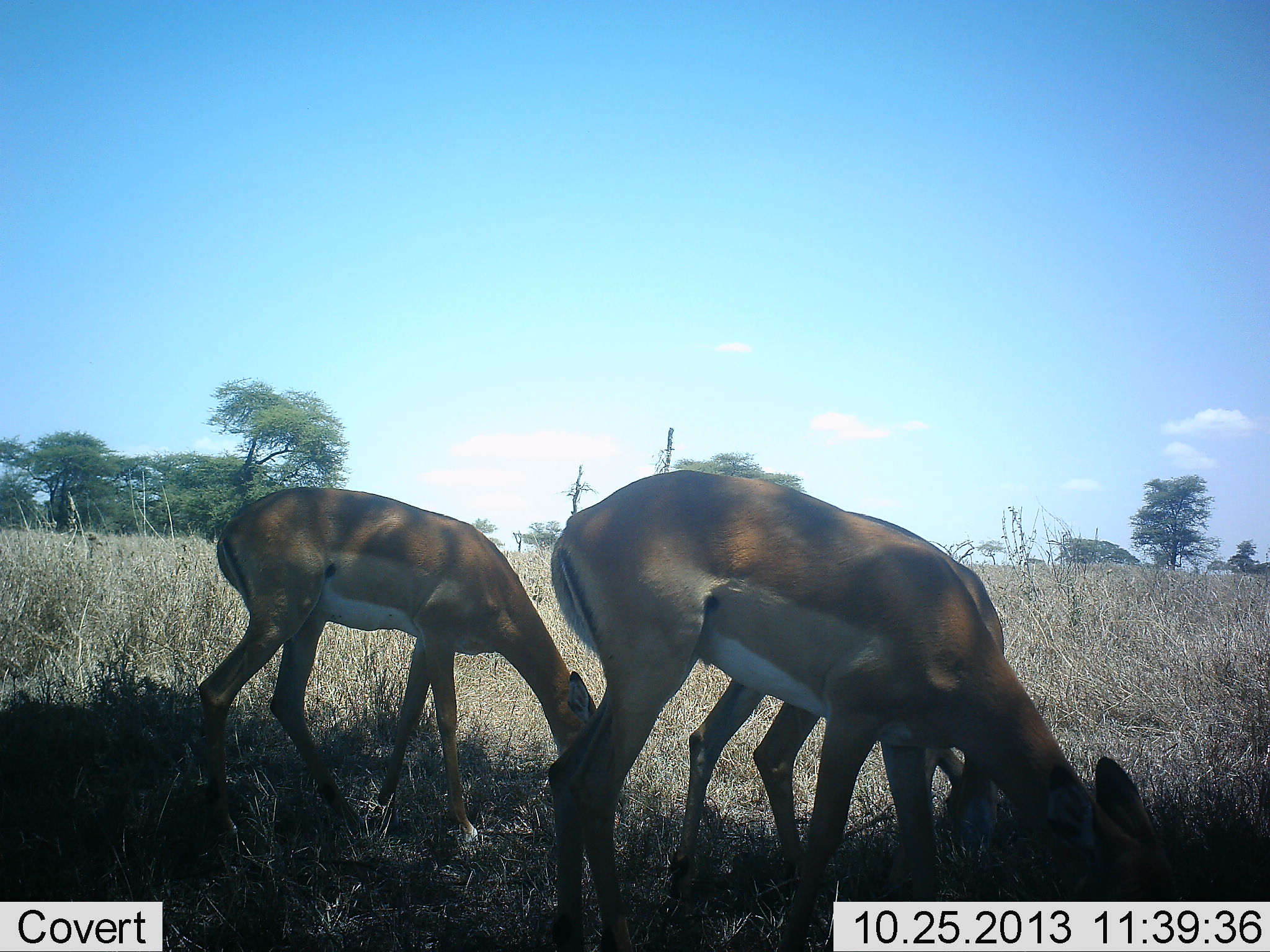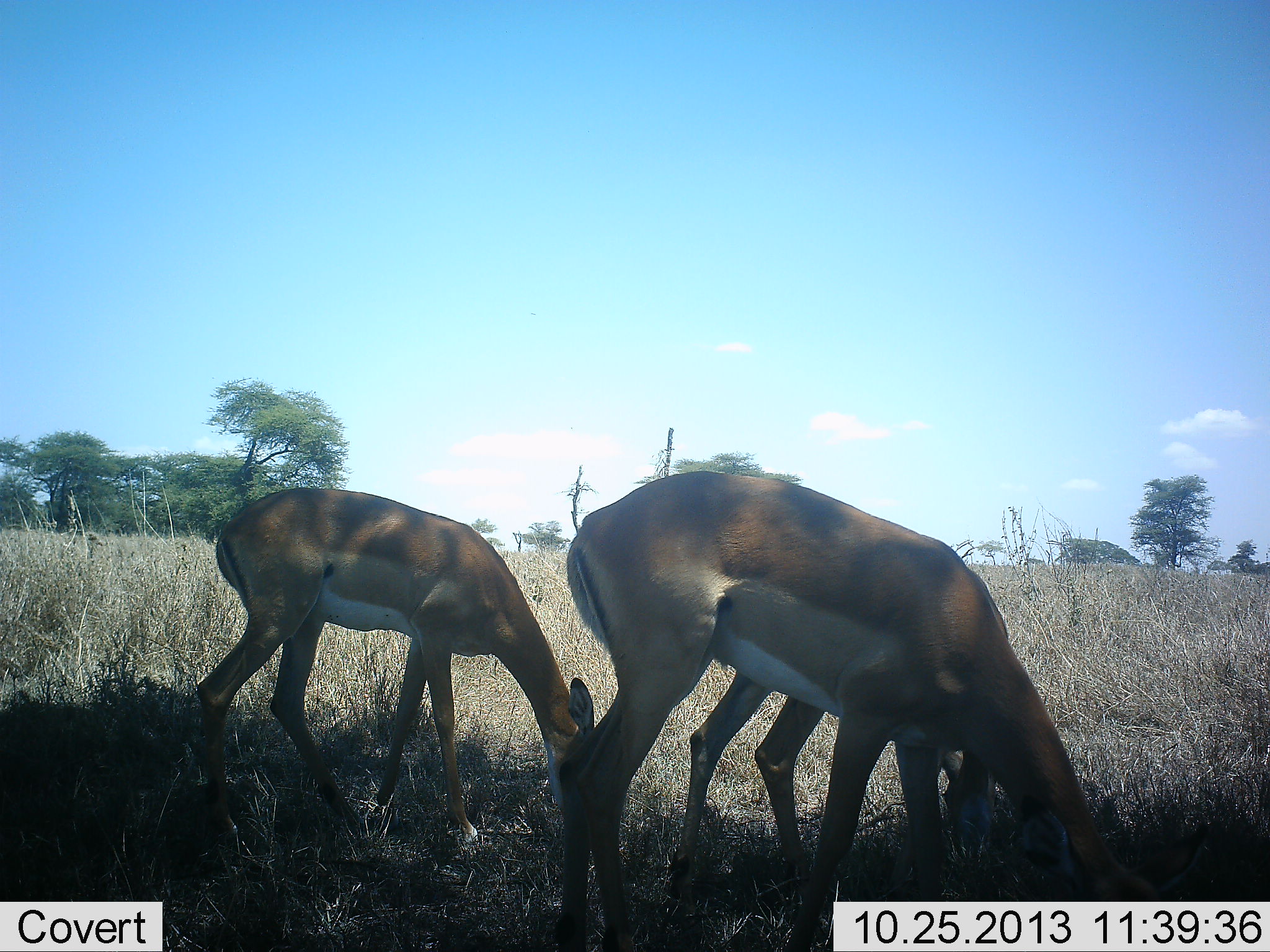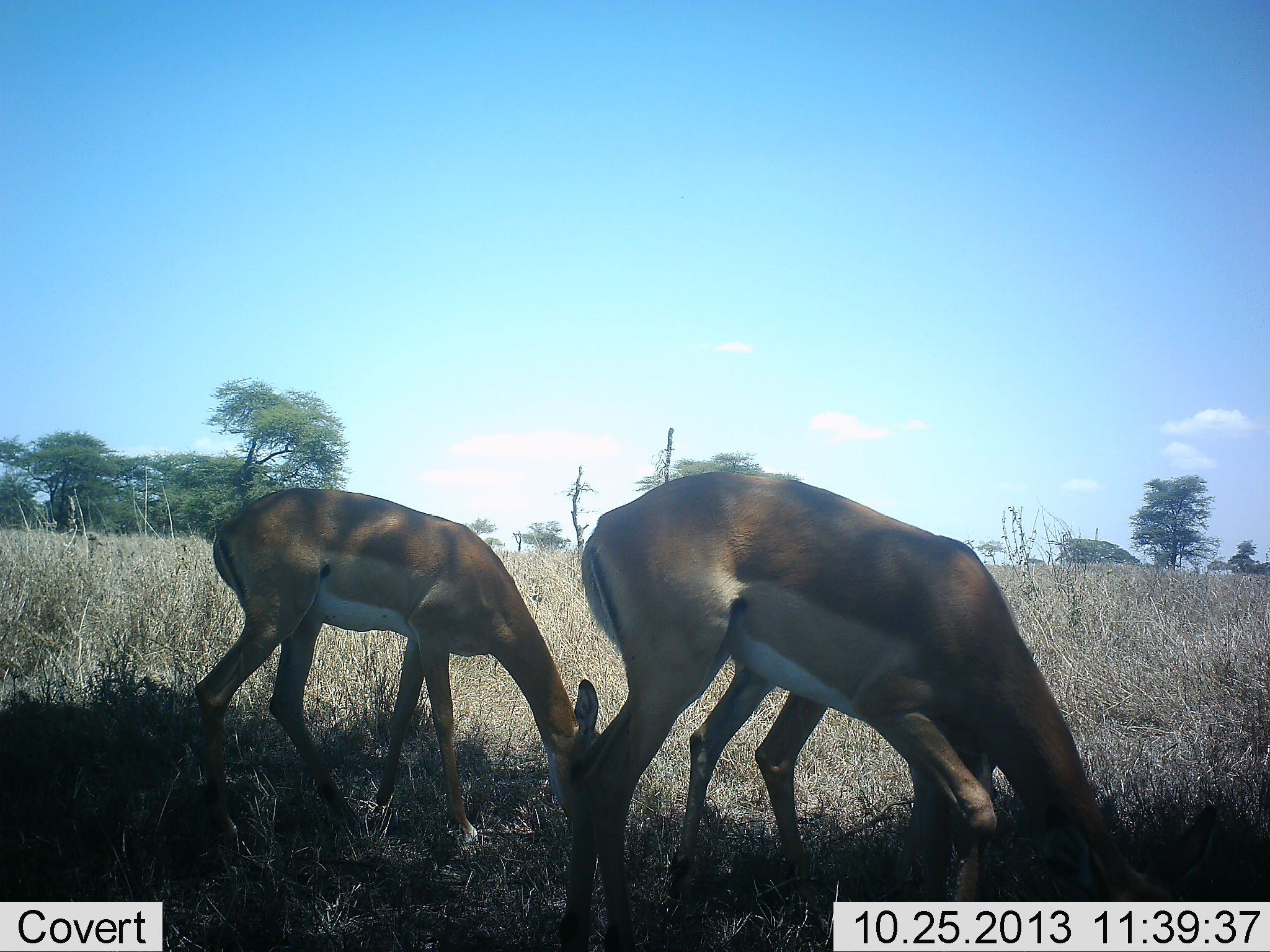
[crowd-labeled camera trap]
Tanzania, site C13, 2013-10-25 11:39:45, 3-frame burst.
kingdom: Animalia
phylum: Chordata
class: Mammalia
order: Artiodactyla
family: Bovidae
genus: Aepyceros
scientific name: Aepyceros melampus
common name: impala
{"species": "impala (Aepyceros melampus)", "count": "3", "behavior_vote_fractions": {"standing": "30%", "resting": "0%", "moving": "0%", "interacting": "0%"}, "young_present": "0%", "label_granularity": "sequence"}